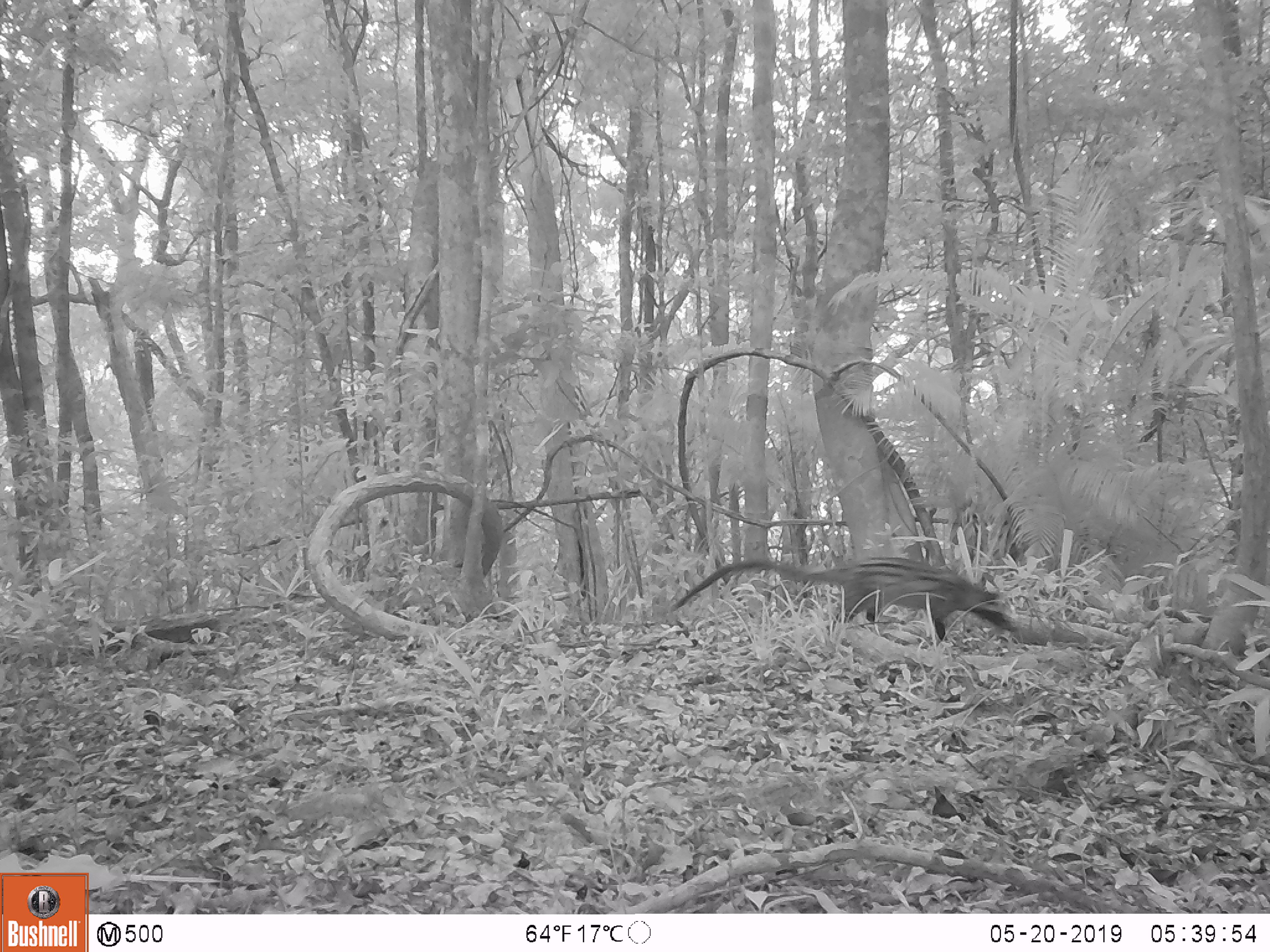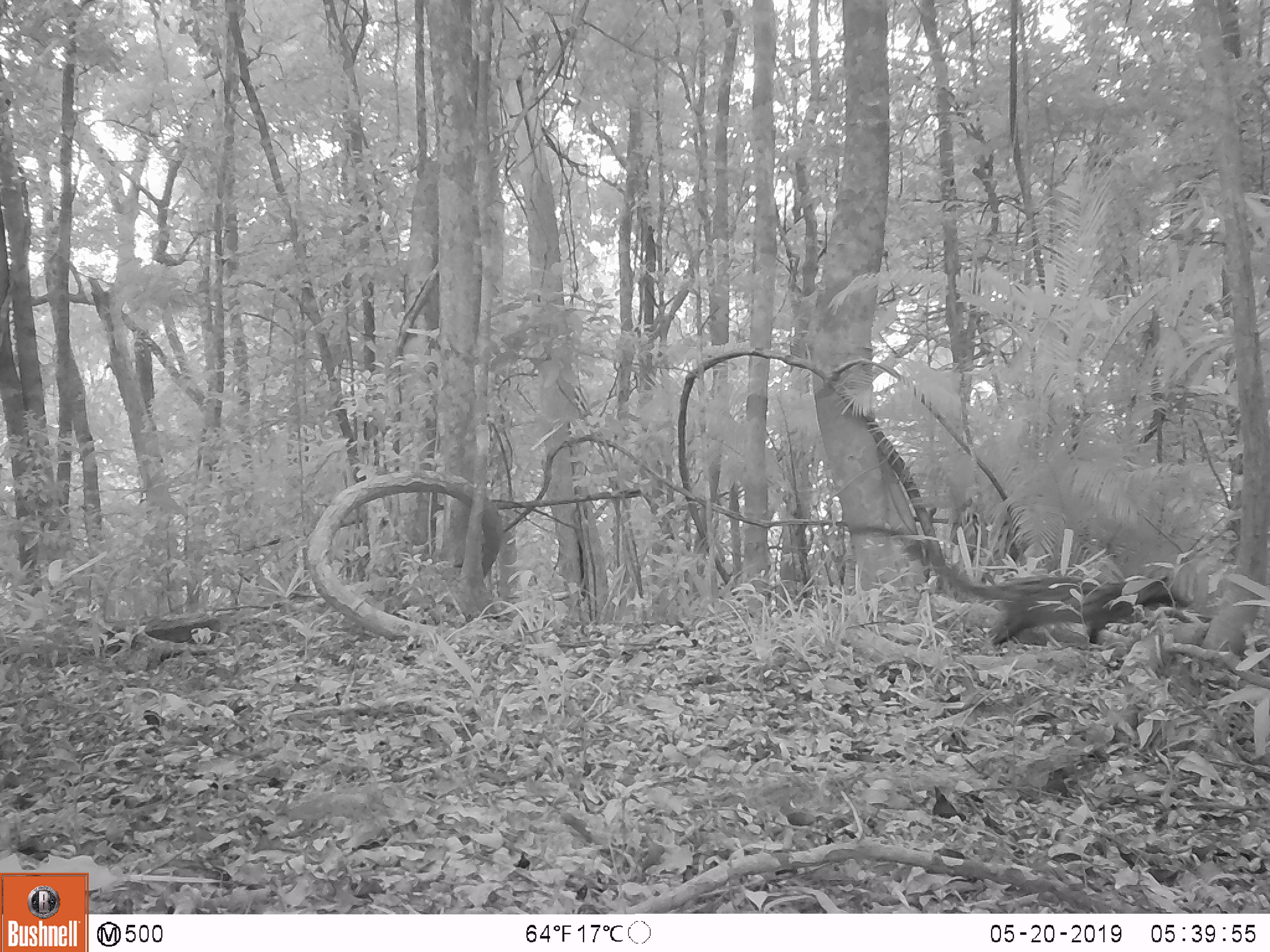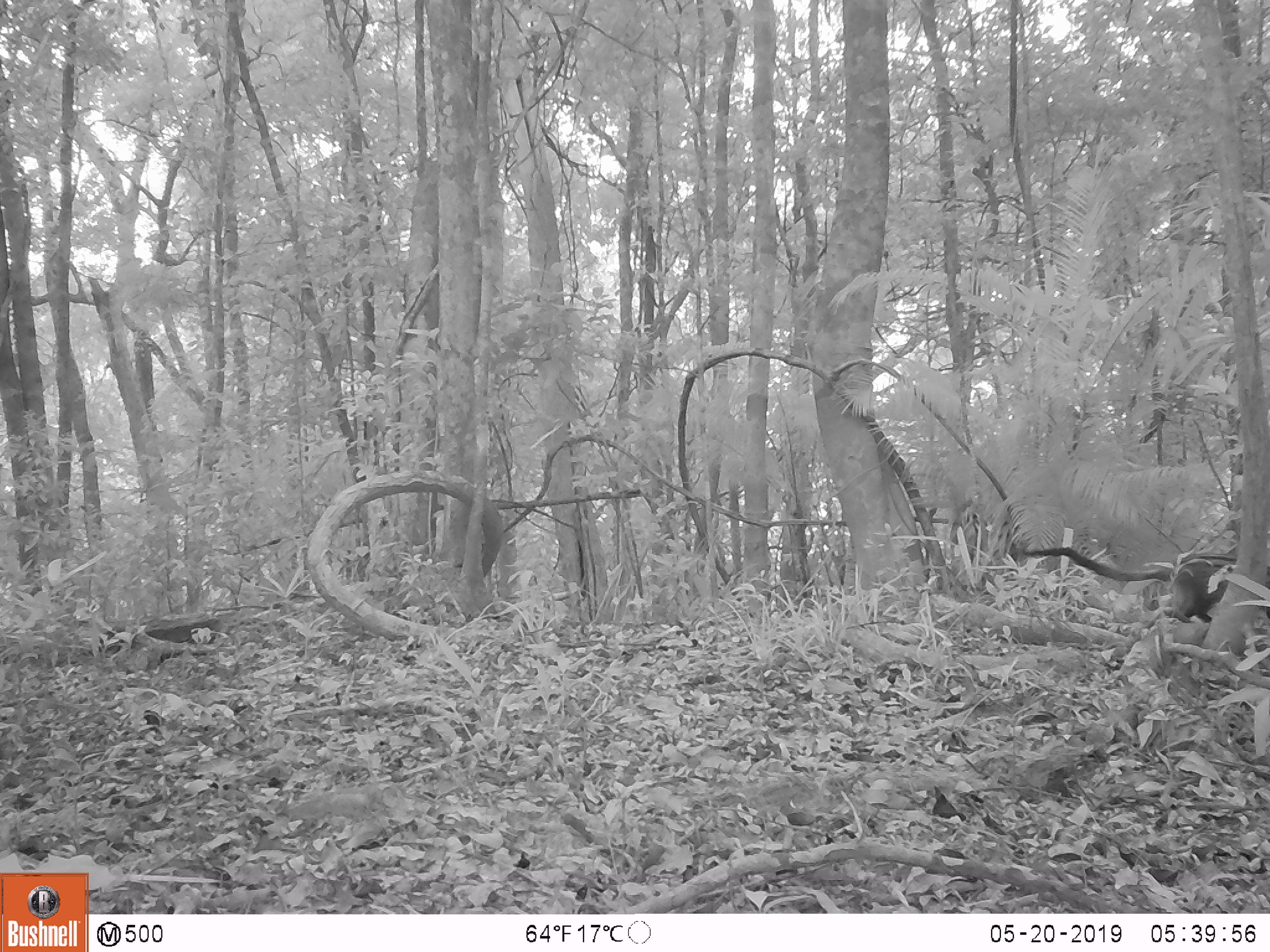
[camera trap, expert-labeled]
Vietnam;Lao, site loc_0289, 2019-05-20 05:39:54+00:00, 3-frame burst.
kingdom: Animalia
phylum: Chordata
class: Mammalia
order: Carnivora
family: Viverridae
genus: Paradoxurus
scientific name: Paradoxurus hermaphroditus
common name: common palm civet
Common palm civet (Paradoxurus hermaphroditus). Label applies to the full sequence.